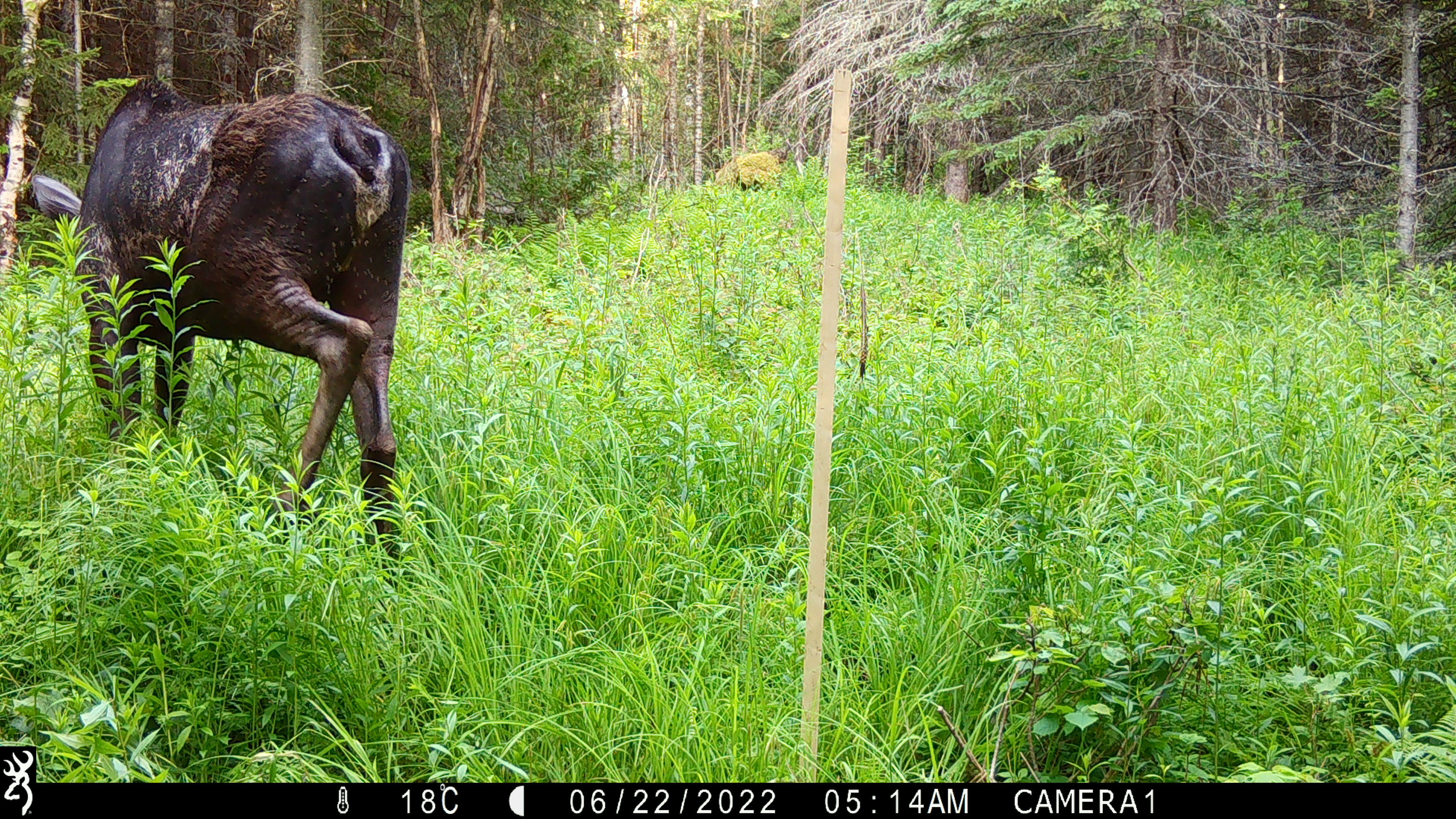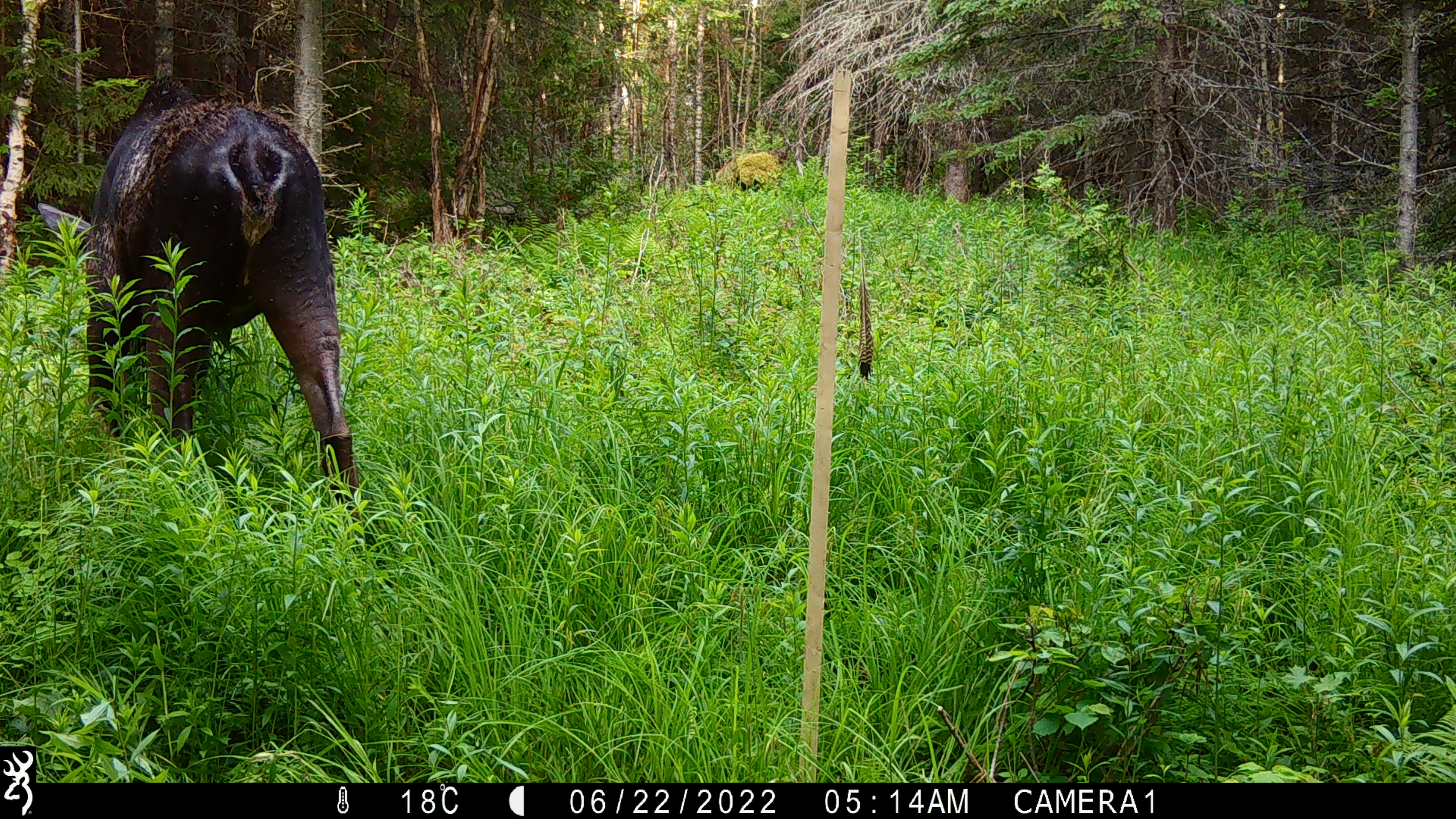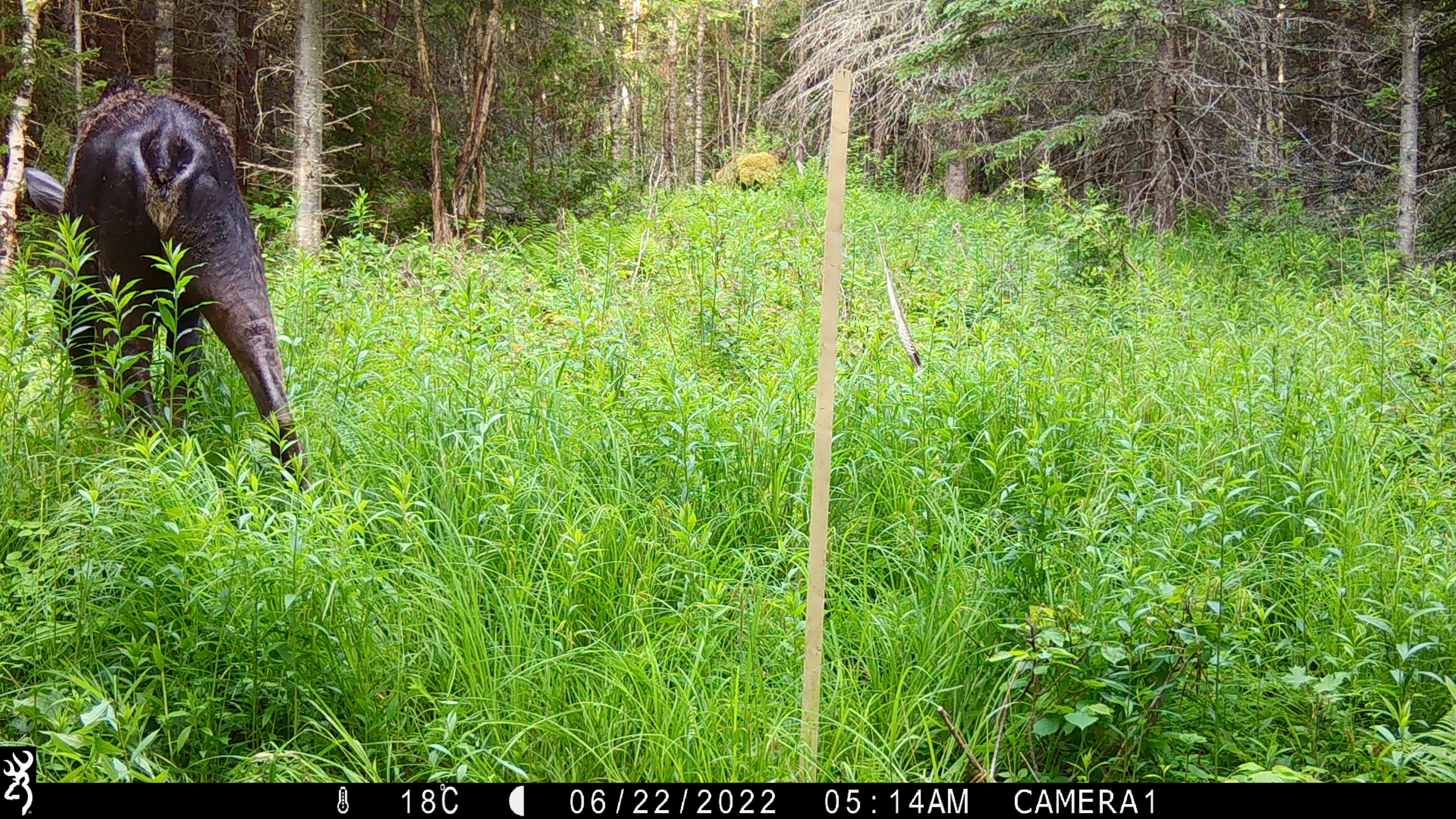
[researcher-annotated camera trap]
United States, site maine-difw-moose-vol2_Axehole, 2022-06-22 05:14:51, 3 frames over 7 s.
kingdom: Animalia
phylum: Chordata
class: Mammalia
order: Artiodactyla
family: Cervidae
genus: Alces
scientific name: Alces alces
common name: moose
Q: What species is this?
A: Moose (Alces alces).